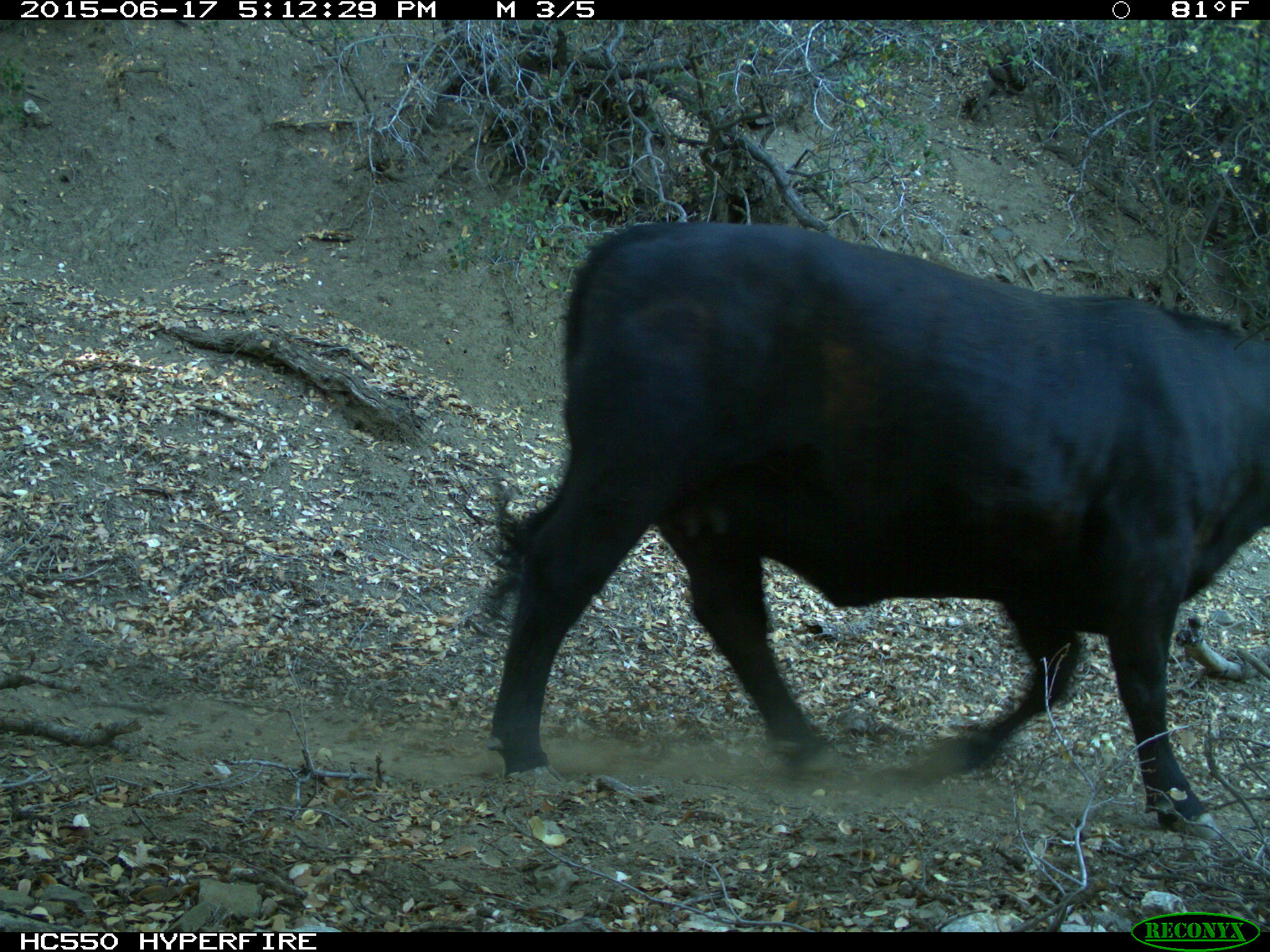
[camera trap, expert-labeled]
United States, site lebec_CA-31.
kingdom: Animalia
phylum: Chordata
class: Mammalia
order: Artiodactyla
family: Bovidae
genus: Bos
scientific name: Bos taurus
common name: domestic cow